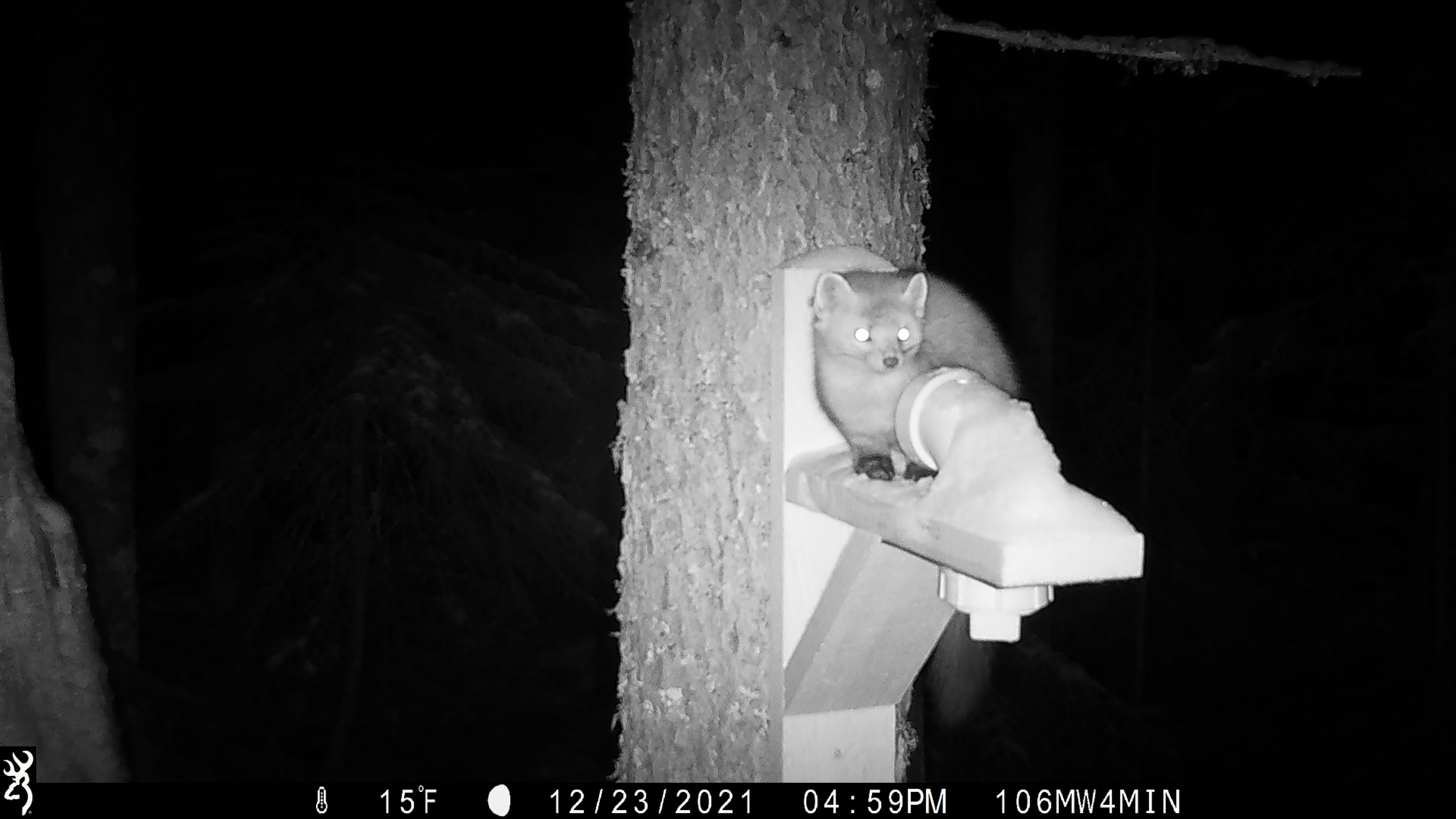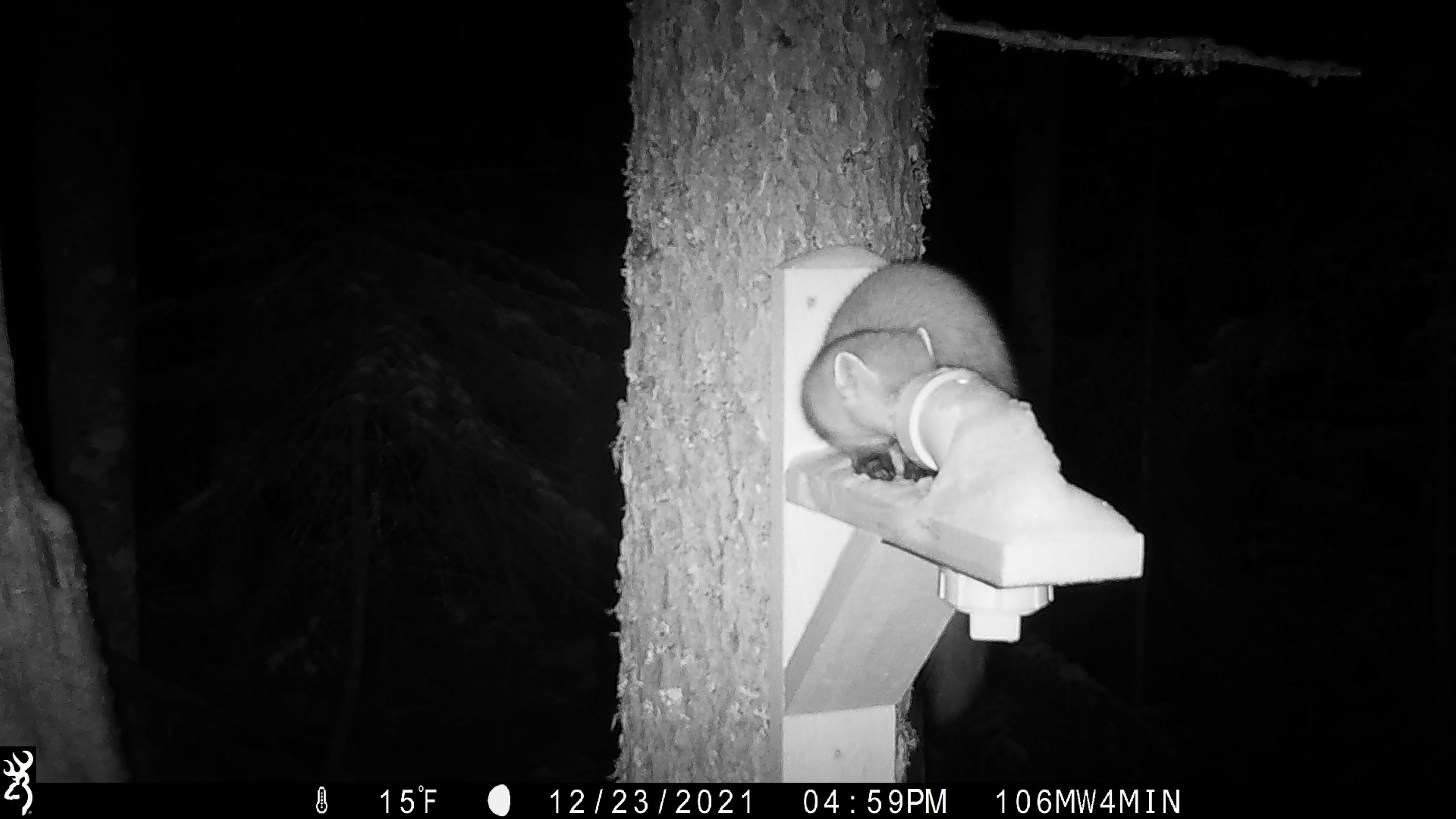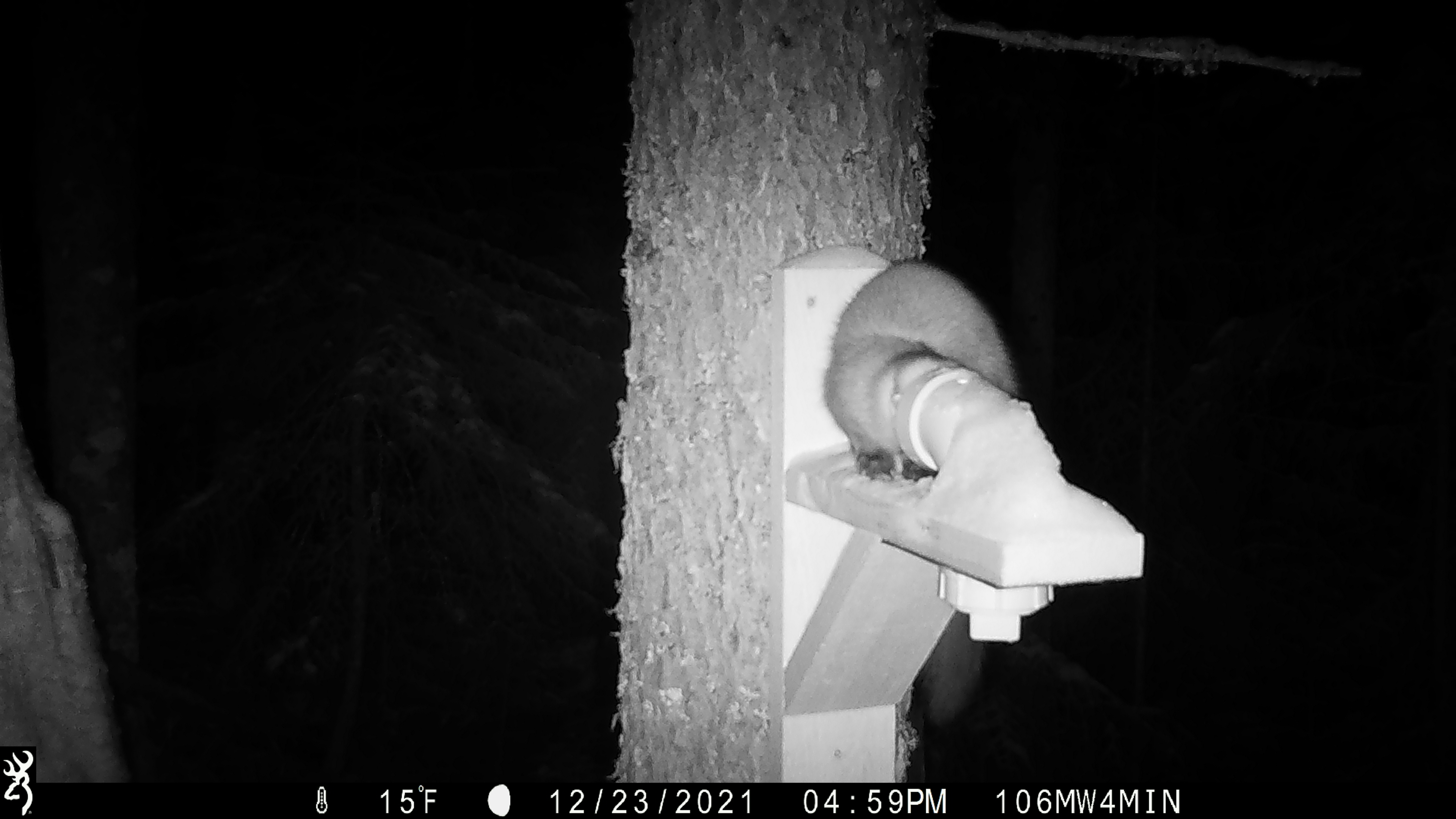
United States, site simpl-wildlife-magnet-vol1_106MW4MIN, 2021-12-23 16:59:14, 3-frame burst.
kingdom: Animalia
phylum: Chordata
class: Mammalia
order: Carnivora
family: Mustelidae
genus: Martes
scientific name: Martes americana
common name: american marten